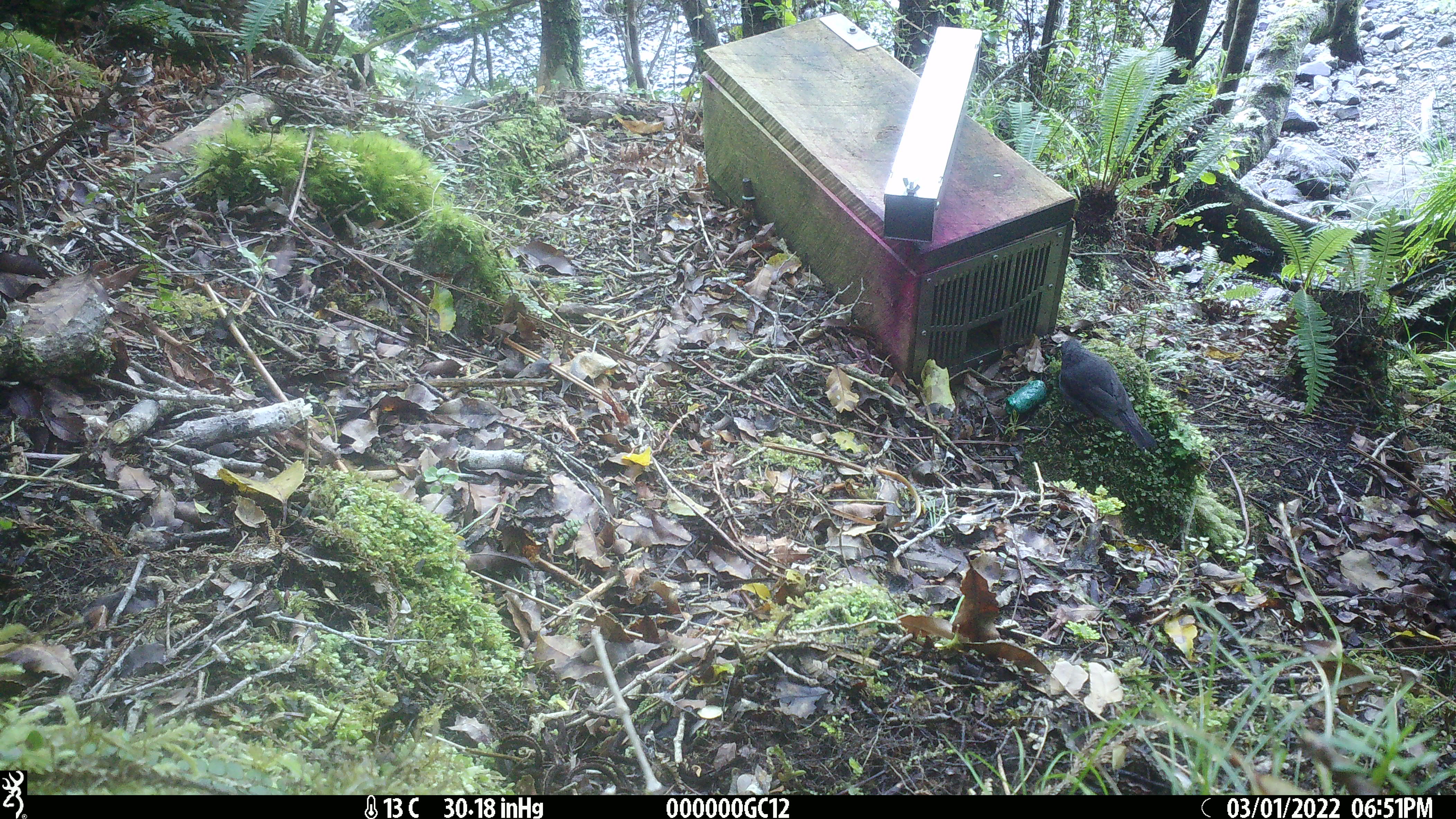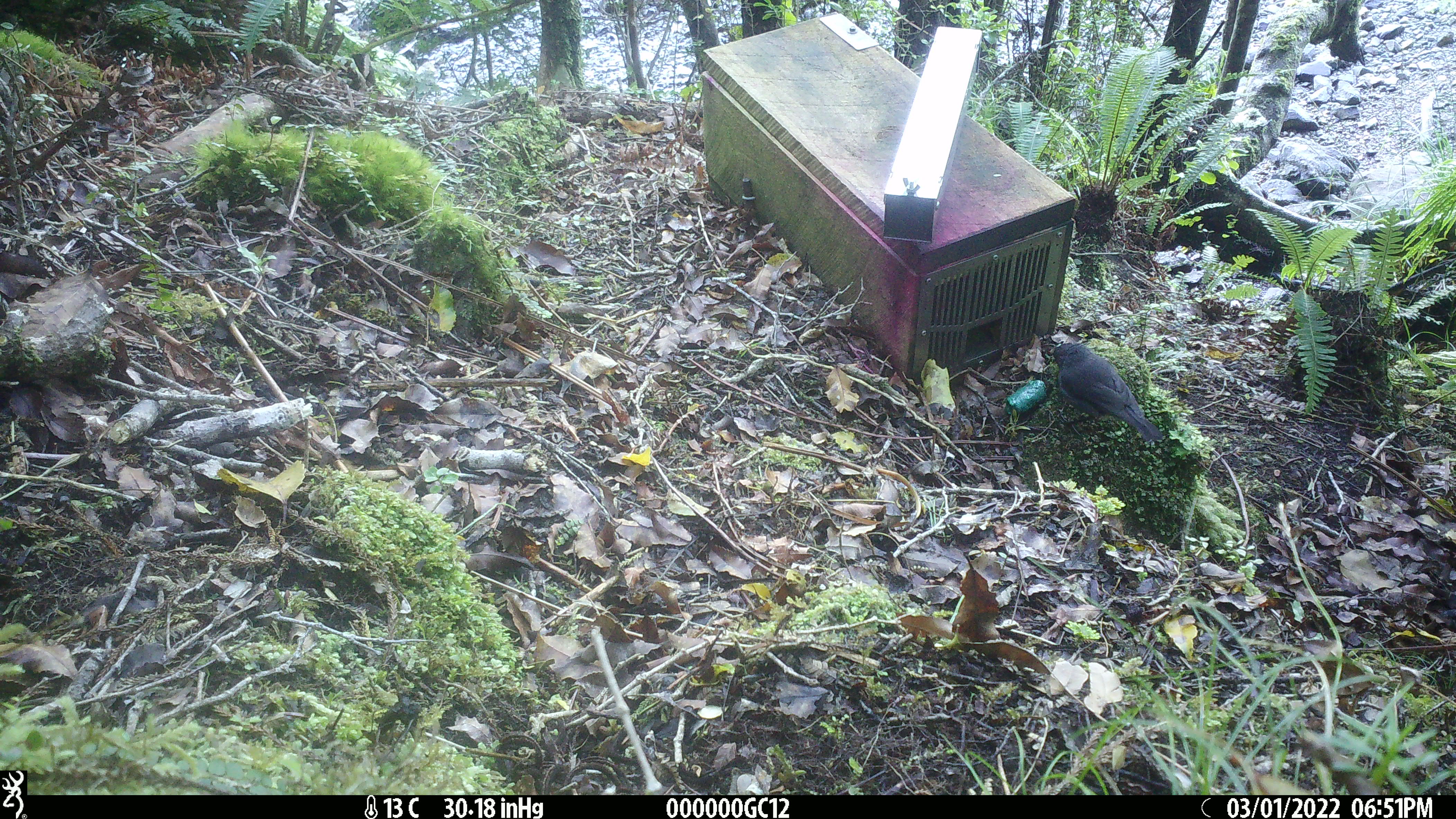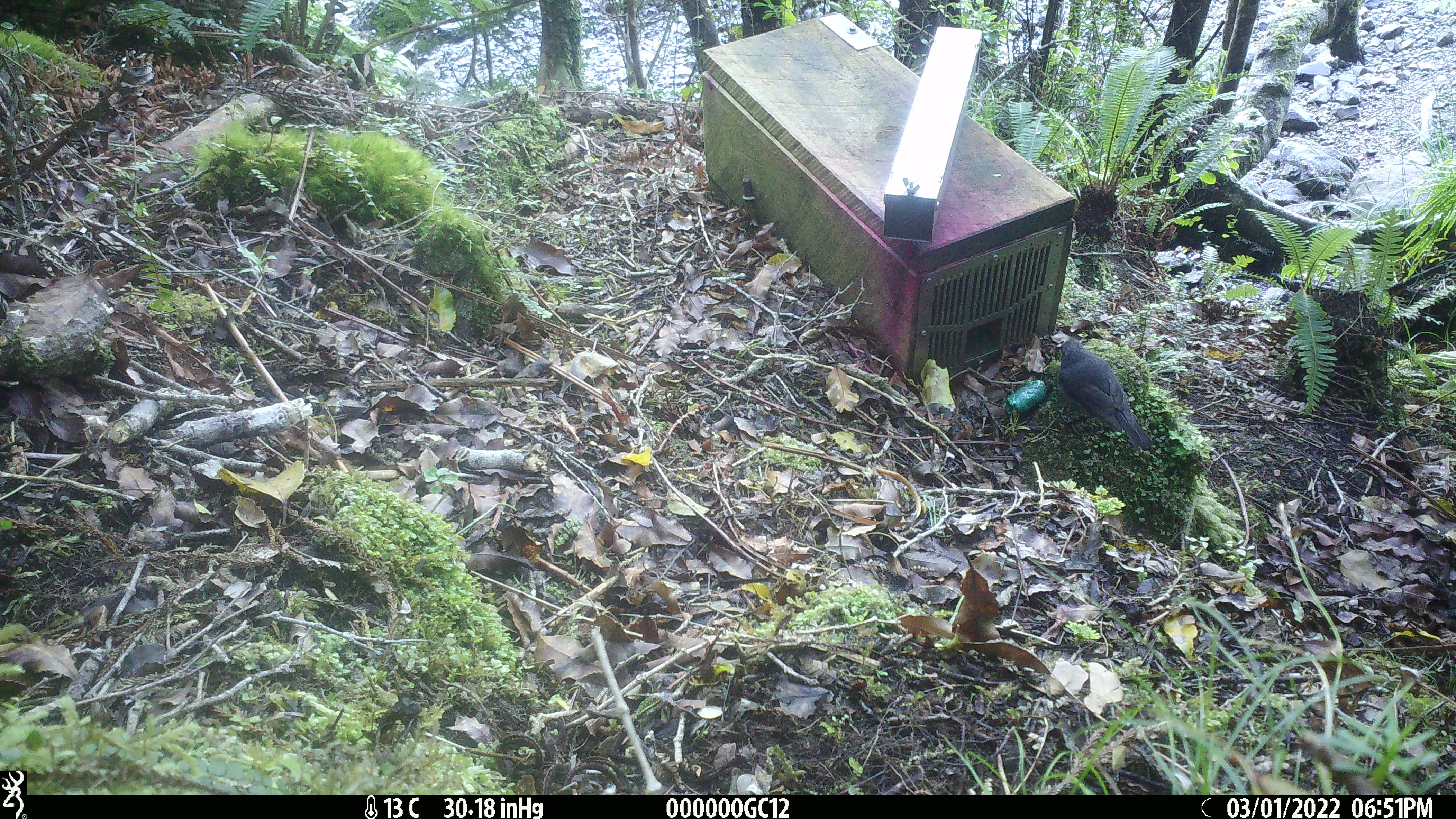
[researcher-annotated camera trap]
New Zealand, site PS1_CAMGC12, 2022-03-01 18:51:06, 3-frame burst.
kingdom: Animalia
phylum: Chordata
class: Aves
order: Passeriformes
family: Petroicidae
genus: Petroica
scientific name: Petroica australis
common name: new zealand robin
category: robin